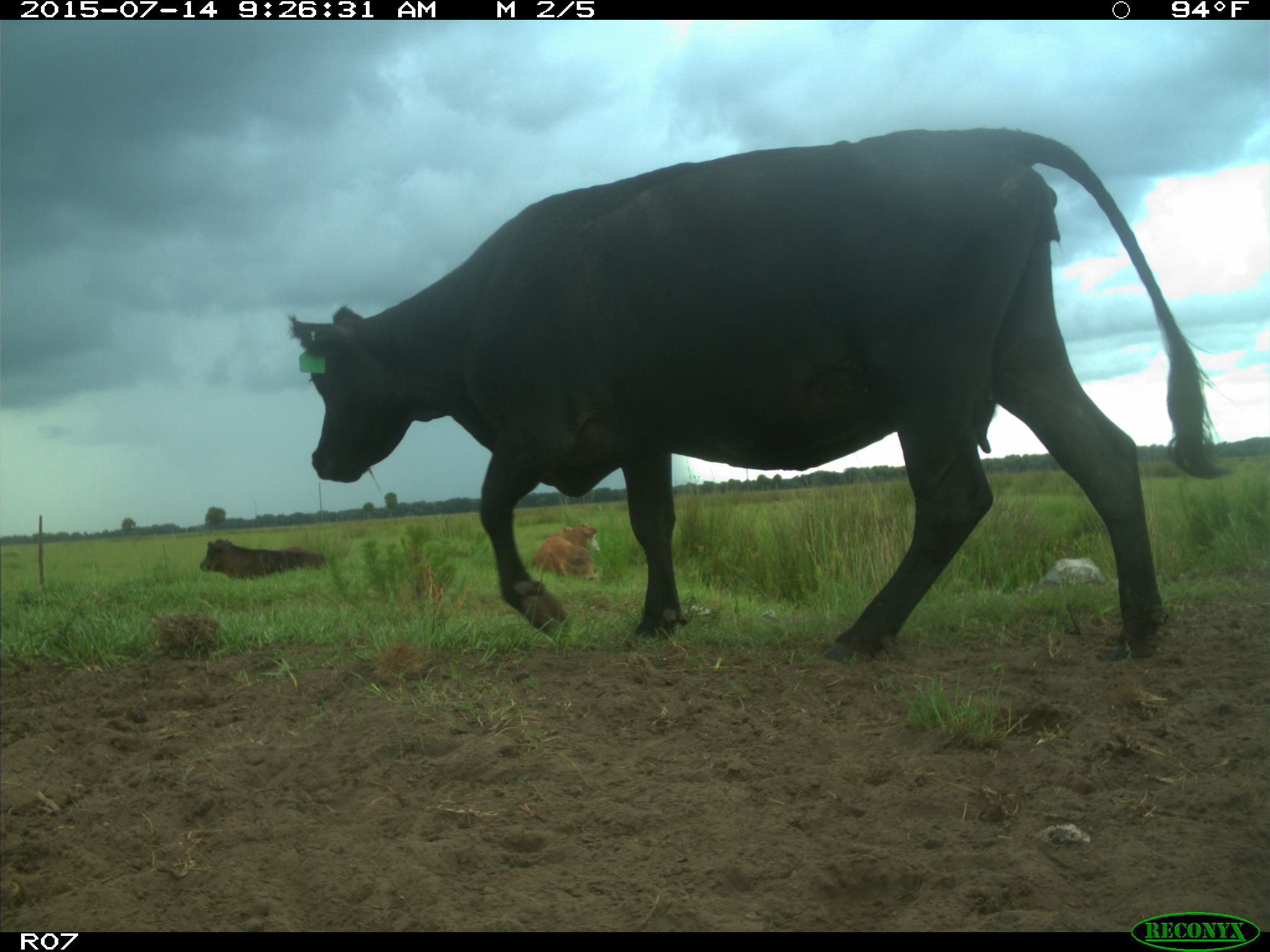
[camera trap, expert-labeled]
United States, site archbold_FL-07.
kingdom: Animalia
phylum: Chordata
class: Mammalia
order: Artiodactyla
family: Bovidae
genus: Bos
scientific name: Bos taurus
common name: domestic cow